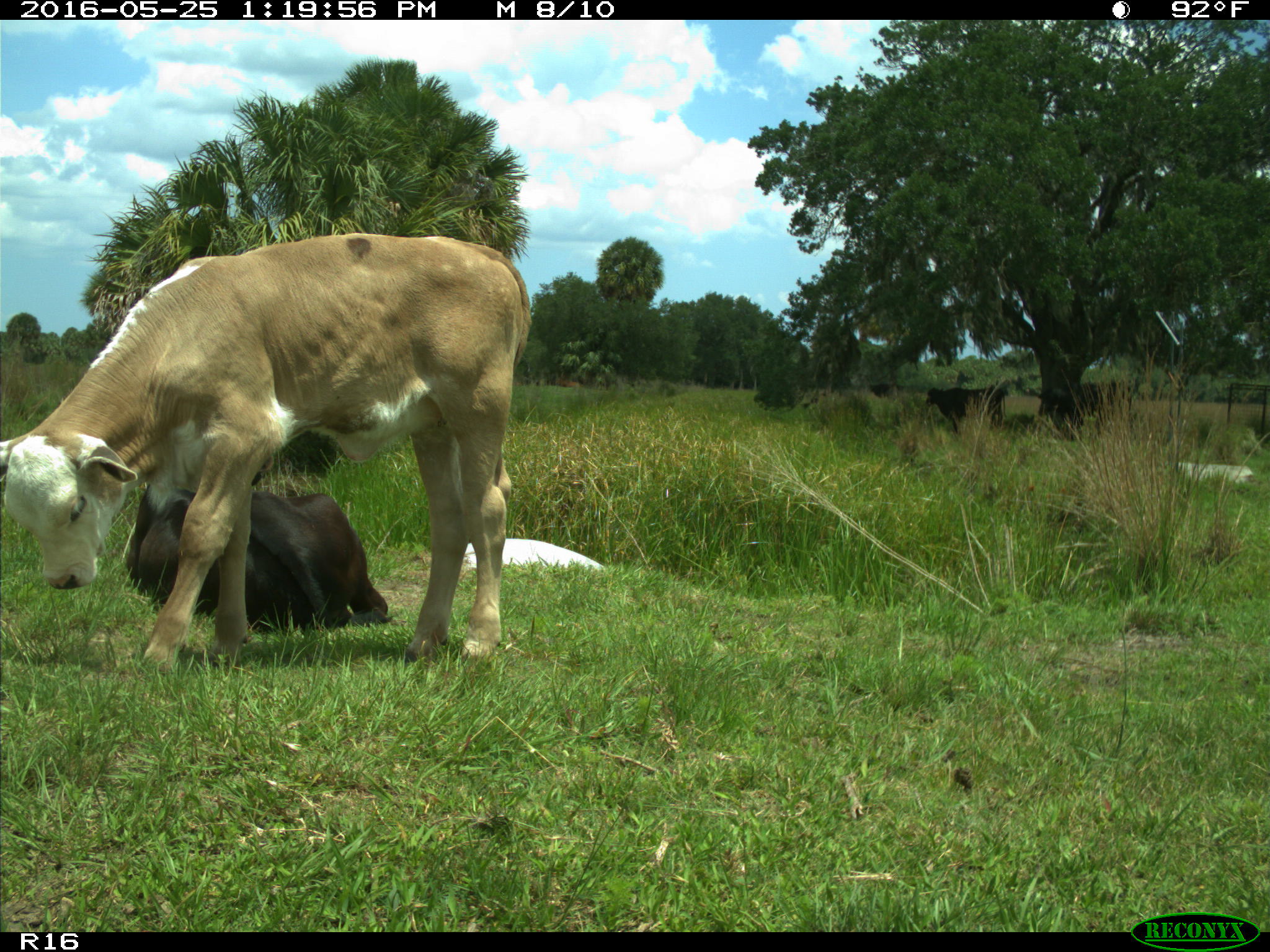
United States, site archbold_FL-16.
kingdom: Animalia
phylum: Chordata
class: Mammalia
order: Artiodactyla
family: Bovidae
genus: Bos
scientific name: Bos taurus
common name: domestic cow